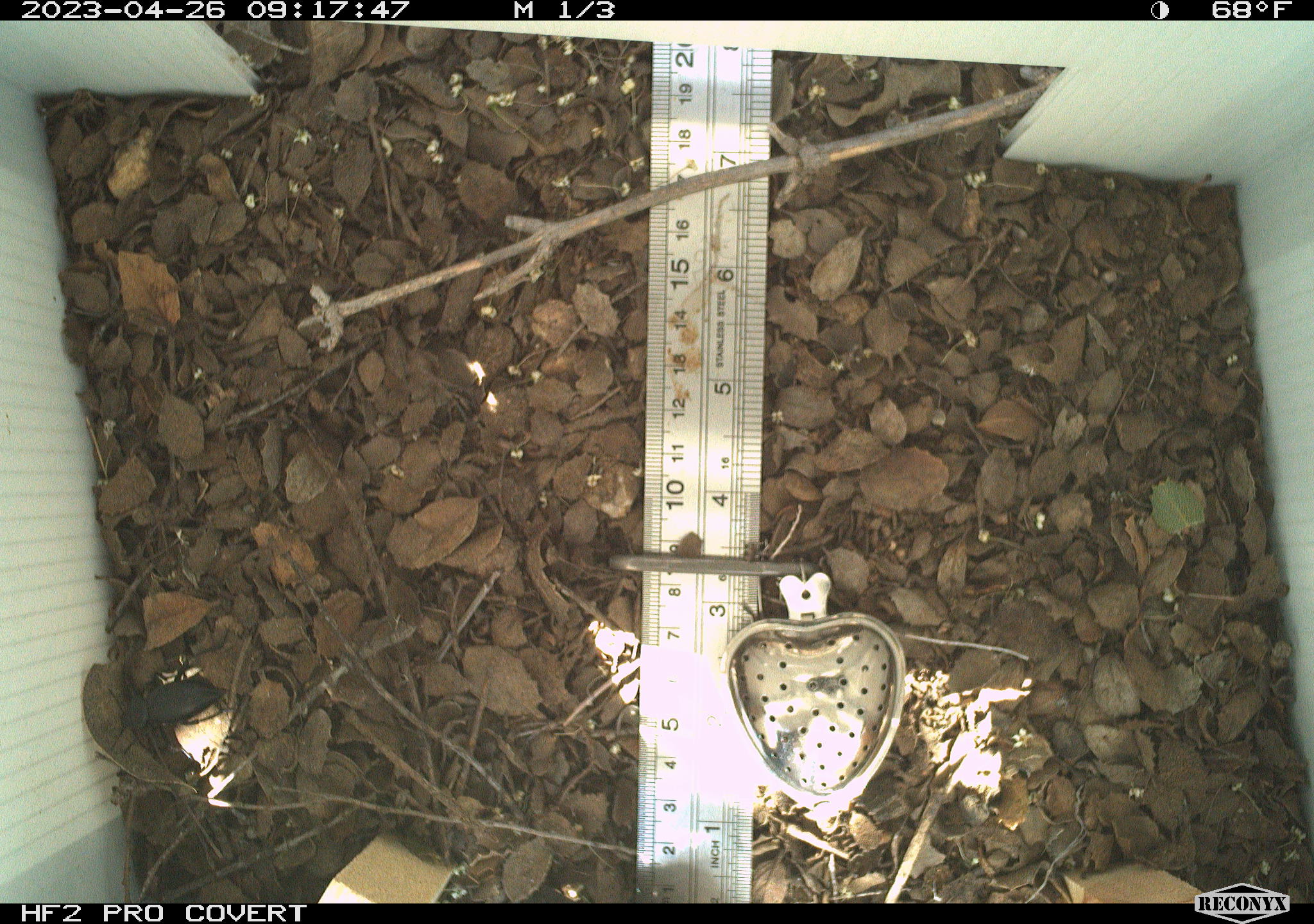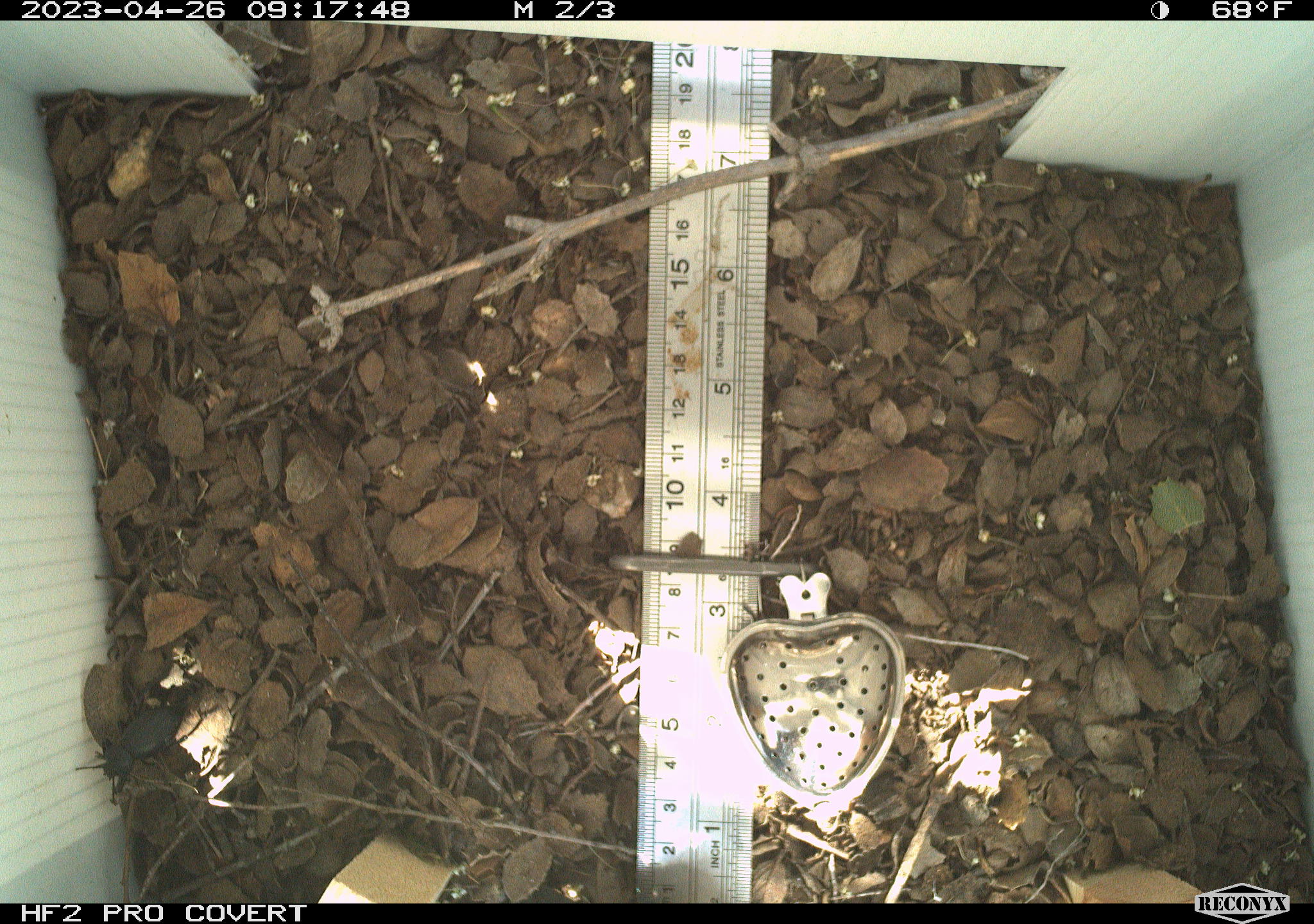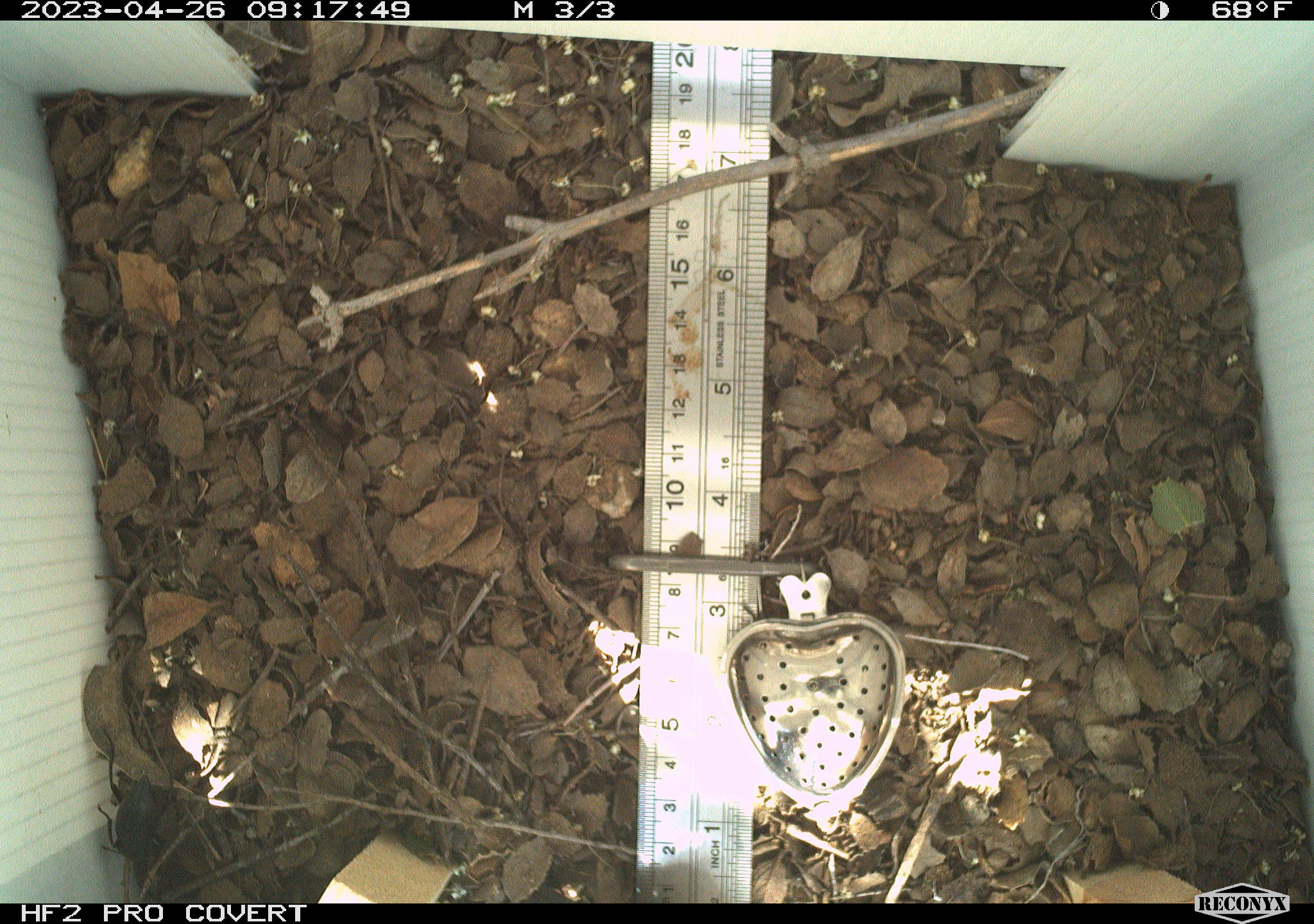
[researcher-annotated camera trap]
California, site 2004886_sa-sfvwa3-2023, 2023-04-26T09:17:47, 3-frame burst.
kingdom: Animalia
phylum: Arthropoda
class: Insecta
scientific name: Insecta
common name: insect